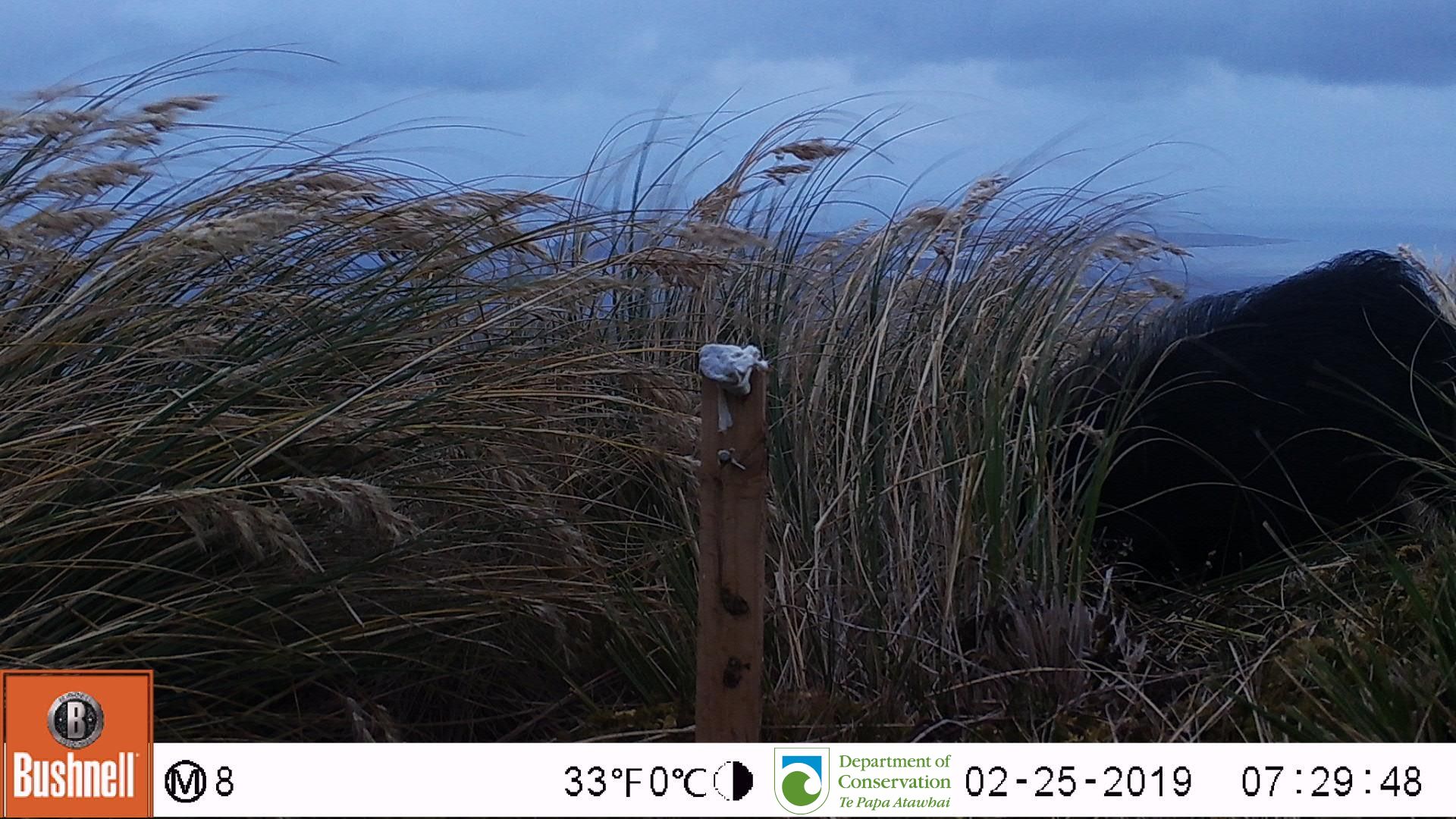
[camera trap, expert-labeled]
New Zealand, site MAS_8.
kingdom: Animalia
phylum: Chordata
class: Mammalia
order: Artiodactyla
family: Suidae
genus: Sus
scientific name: Sus scrofa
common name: pig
Pig (Sus scrofa).